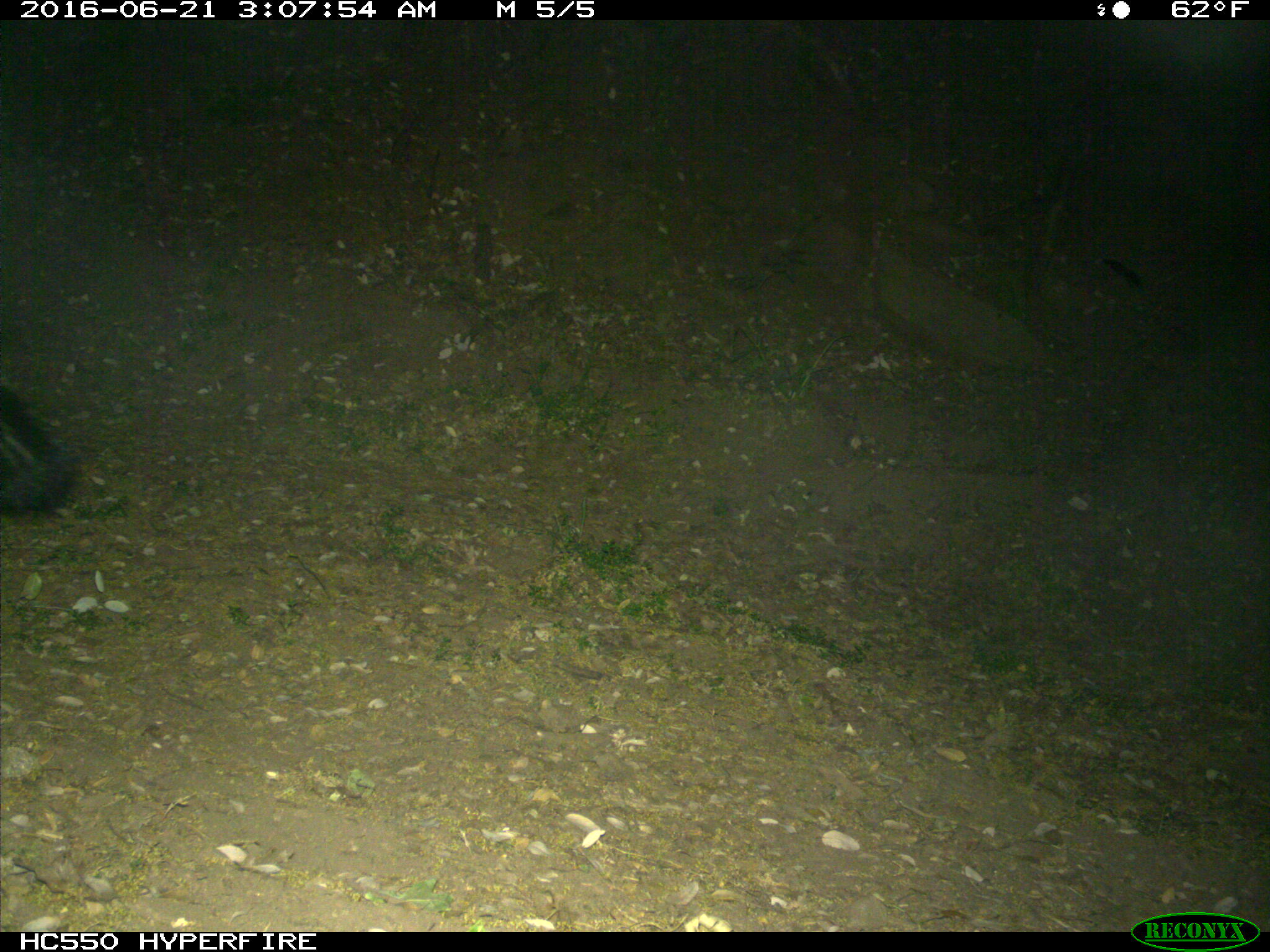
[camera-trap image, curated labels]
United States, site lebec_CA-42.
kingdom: Animalia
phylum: Chordata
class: Mammalia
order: Carnivora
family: Mephitidae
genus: Mephitis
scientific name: Mephitis mephitis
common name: striped skunk